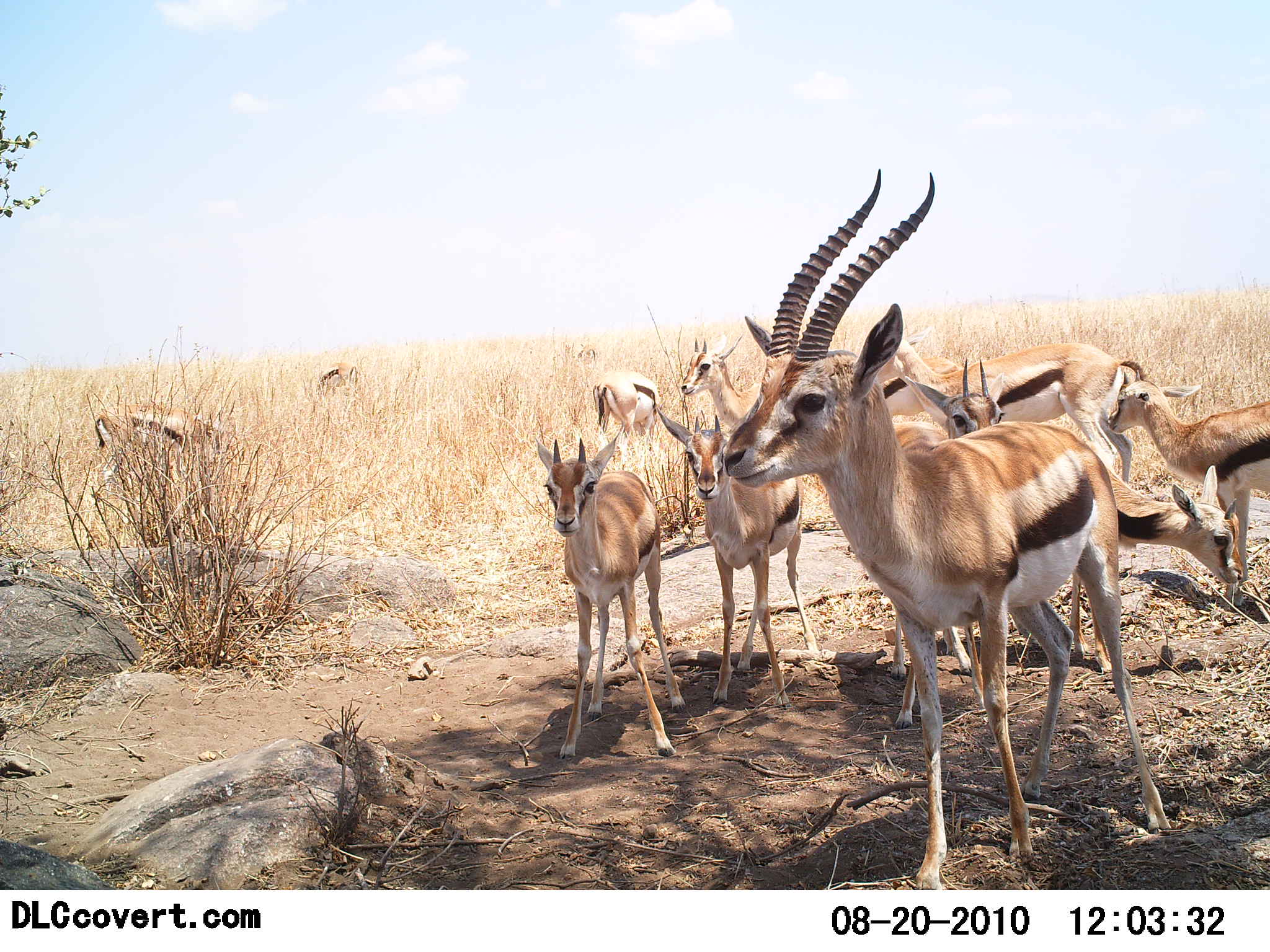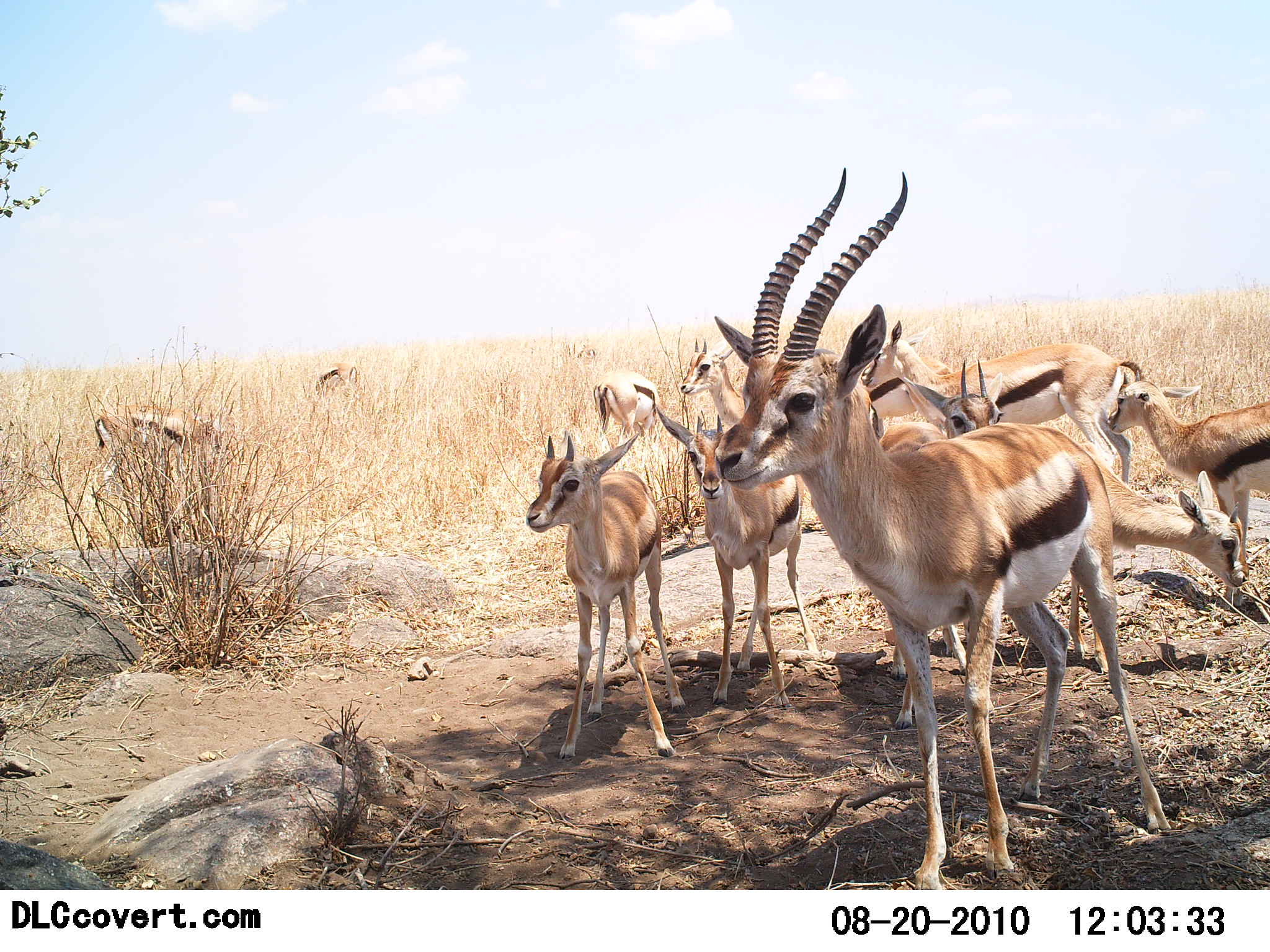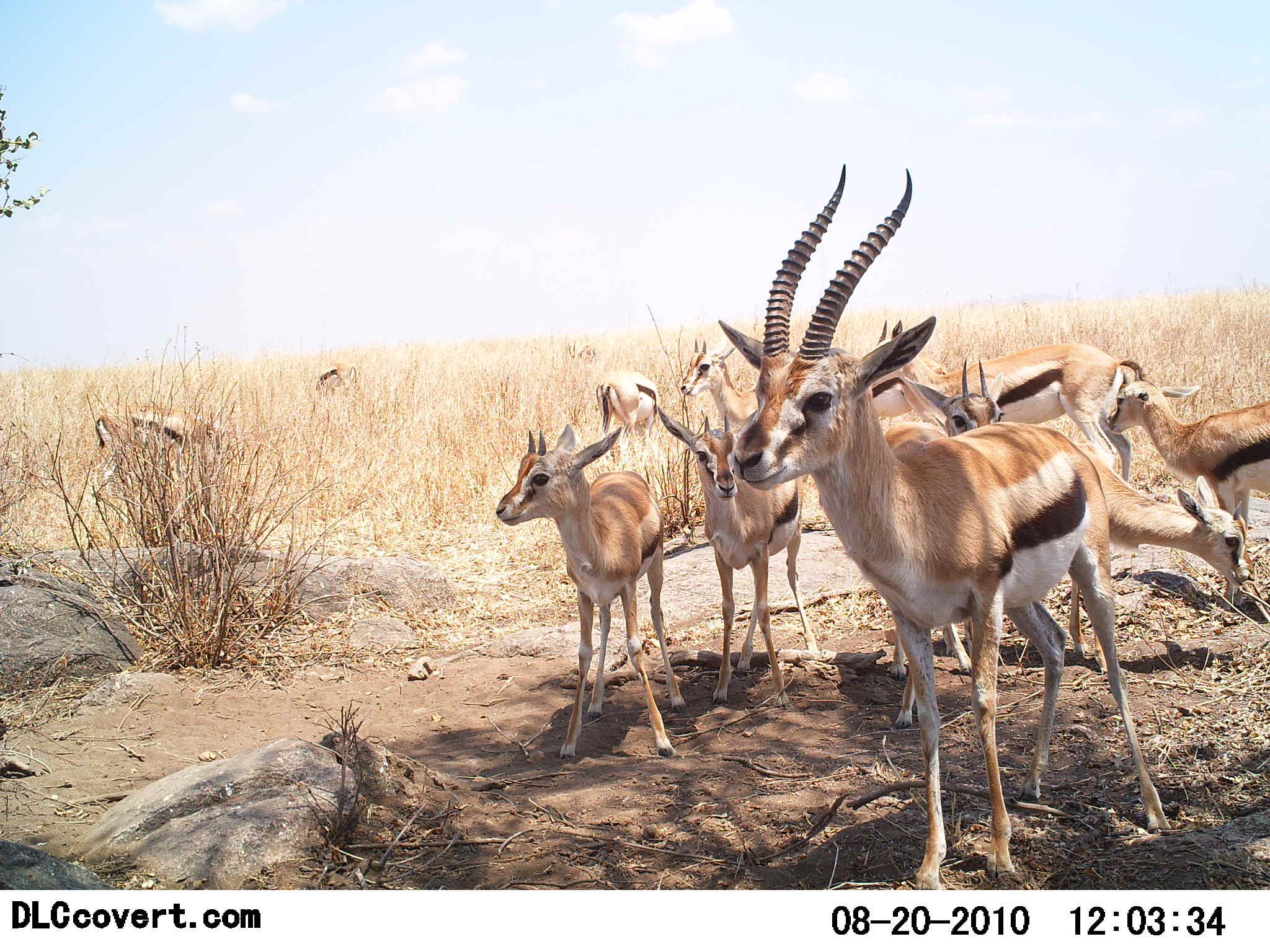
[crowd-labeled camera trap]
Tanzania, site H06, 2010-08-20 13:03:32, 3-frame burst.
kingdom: Animalia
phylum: Chordata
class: Mammalia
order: Artiodactyla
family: Bovidae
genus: Eudorcas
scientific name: Eudorcas thomsonii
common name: thomson's gazelle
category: gazellethomsons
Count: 11-50.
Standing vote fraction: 100%.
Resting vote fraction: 0%.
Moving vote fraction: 0%.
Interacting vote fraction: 0%.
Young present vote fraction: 47%.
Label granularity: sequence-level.